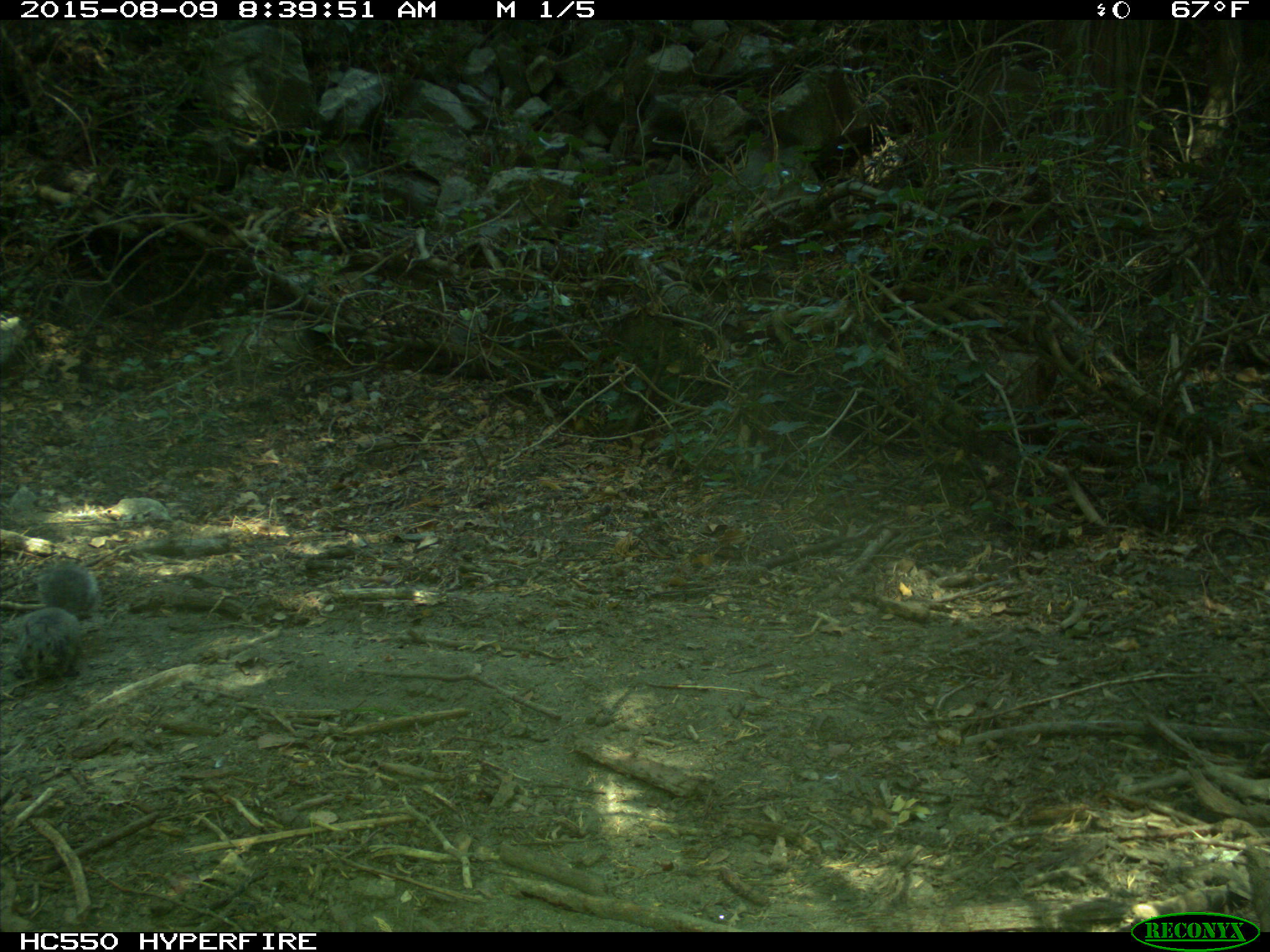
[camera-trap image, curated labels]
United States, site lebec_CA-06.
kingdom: Animalia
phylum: Chordata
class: Mammalia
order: Rodentia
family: Sciuridae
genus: Sciurus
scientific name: Sciurus carolinensis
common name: eastern gray squirrel